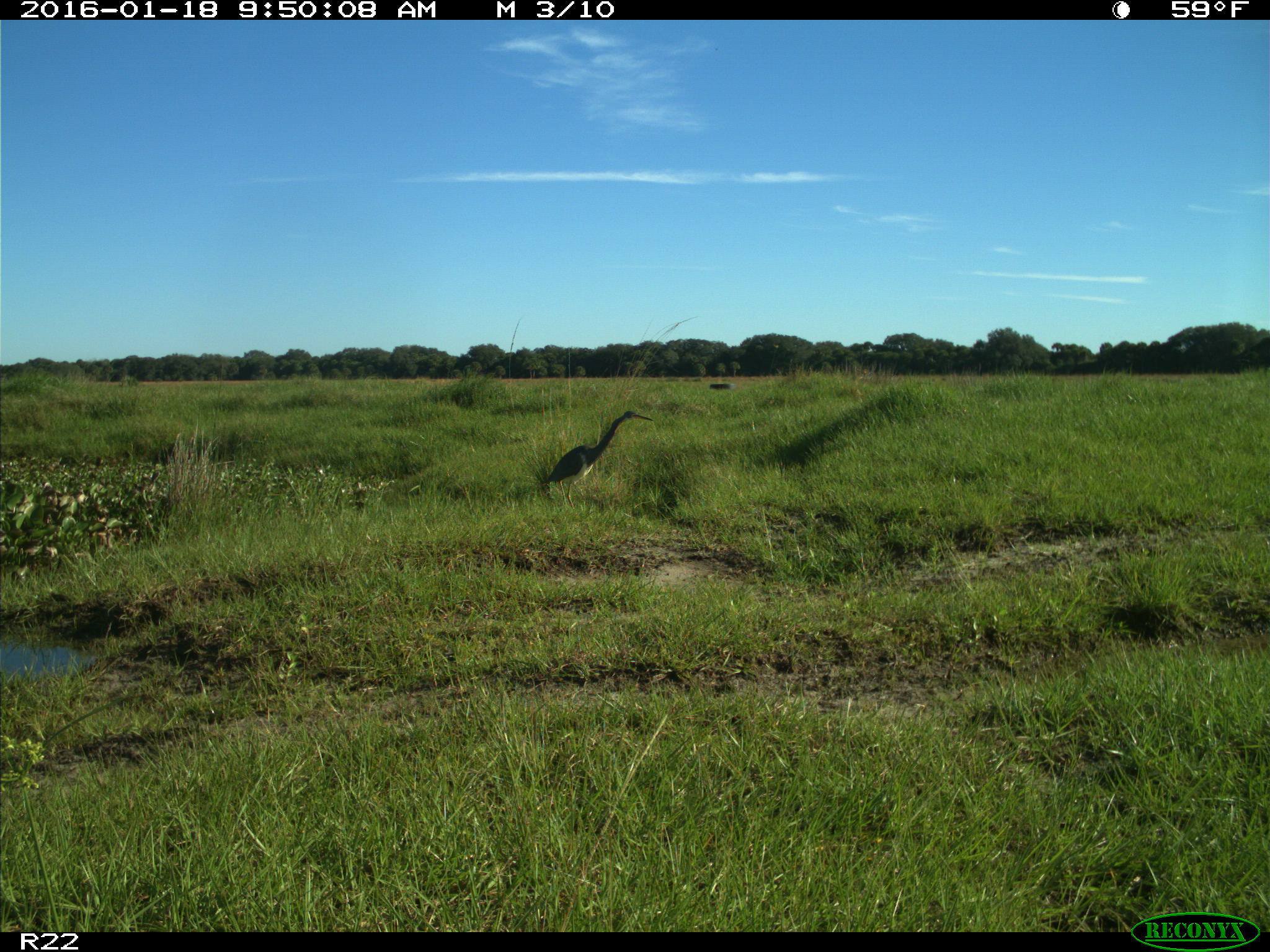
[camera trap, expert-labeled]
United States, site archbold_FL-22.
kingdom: Animalia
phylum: Chordata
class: Aves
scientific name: Aves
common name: birds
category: unidentified bird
Unidentified bird (birds) (Aves).